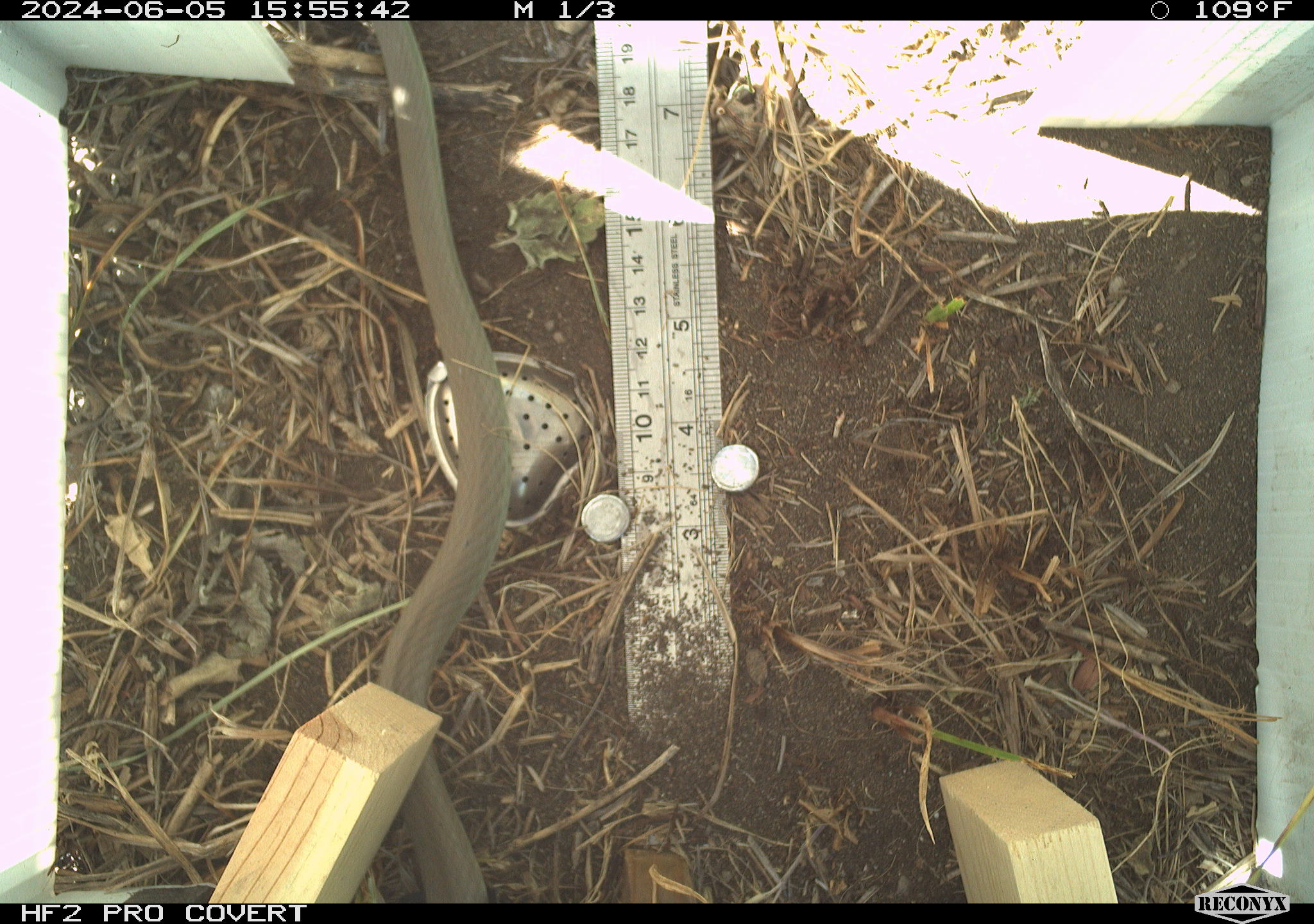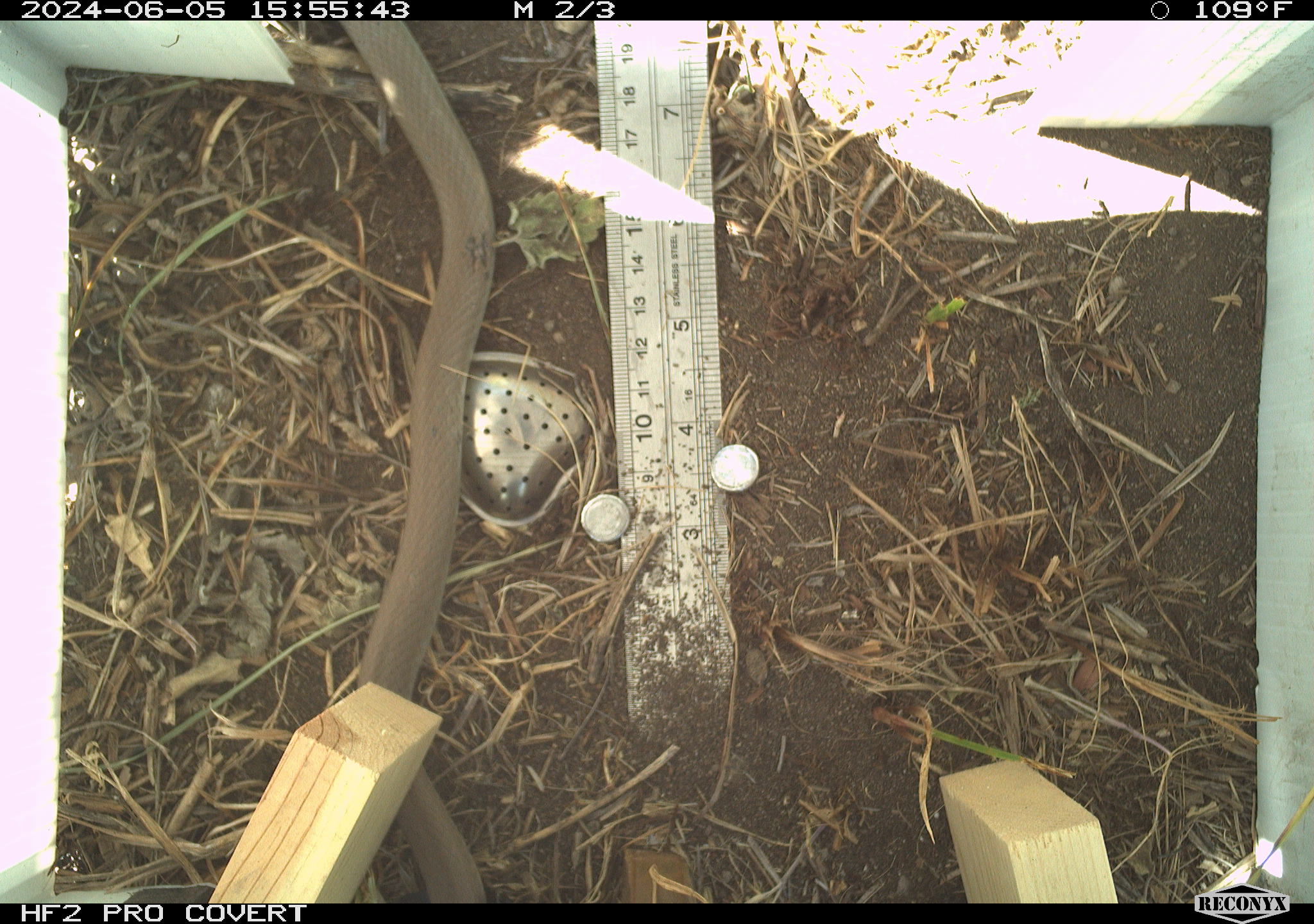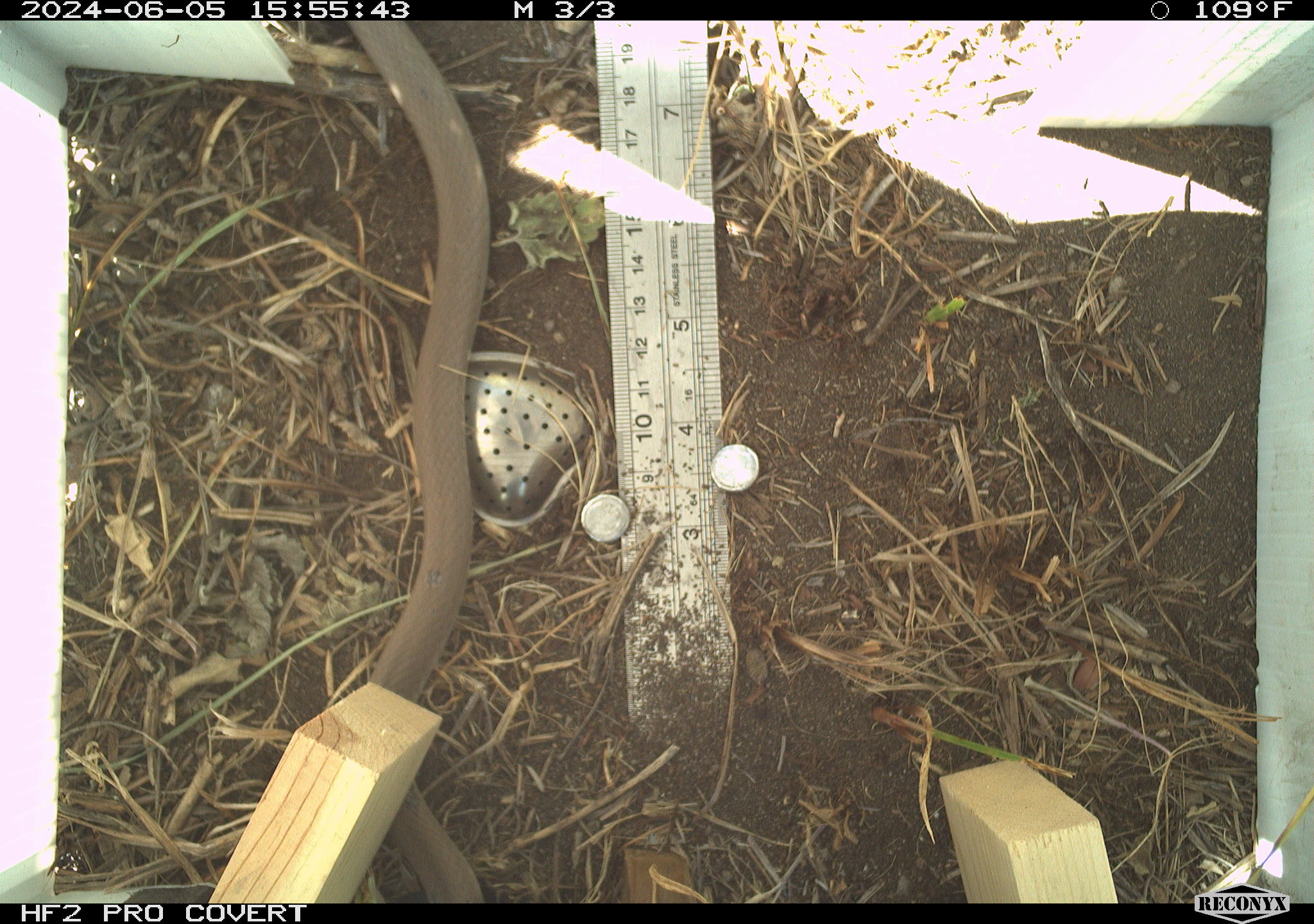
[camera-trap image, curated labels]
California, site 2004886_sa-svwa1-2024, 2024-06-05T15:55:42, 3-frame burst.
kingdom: Animalia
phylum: Chordata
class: Reptilia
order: Squamata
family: Colubridae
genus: Coluber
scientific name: Coluber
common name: north american racers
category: coluber species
Coluber species (north american racers) (Coluber).